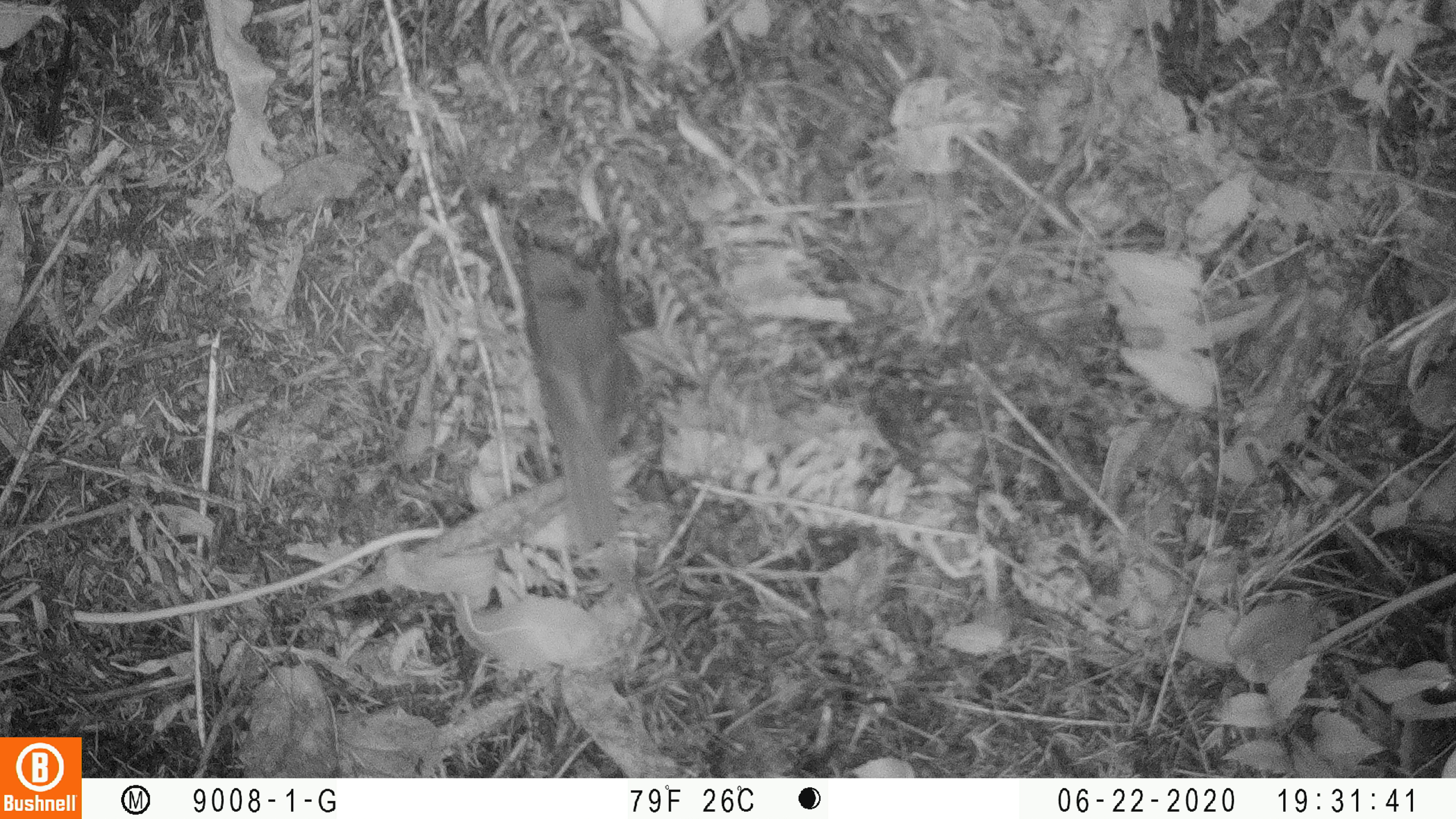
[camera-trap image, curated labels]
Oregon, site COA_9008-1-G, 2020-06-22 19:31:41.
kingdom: Animalia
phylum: Chordata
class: Aves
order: Passeriformes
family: Turdidae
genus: Catharus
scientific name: Catharus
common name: brown thrushes and nightingale-thrushes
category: catharus species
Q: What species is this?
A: Catharus species (brown thrushes and nightingale-thrushes) (Catharus).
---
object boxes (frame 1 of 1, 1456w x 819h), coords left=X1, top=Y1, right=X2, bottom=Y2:
catharus species: left=484, top=217, right=667, bottom=583